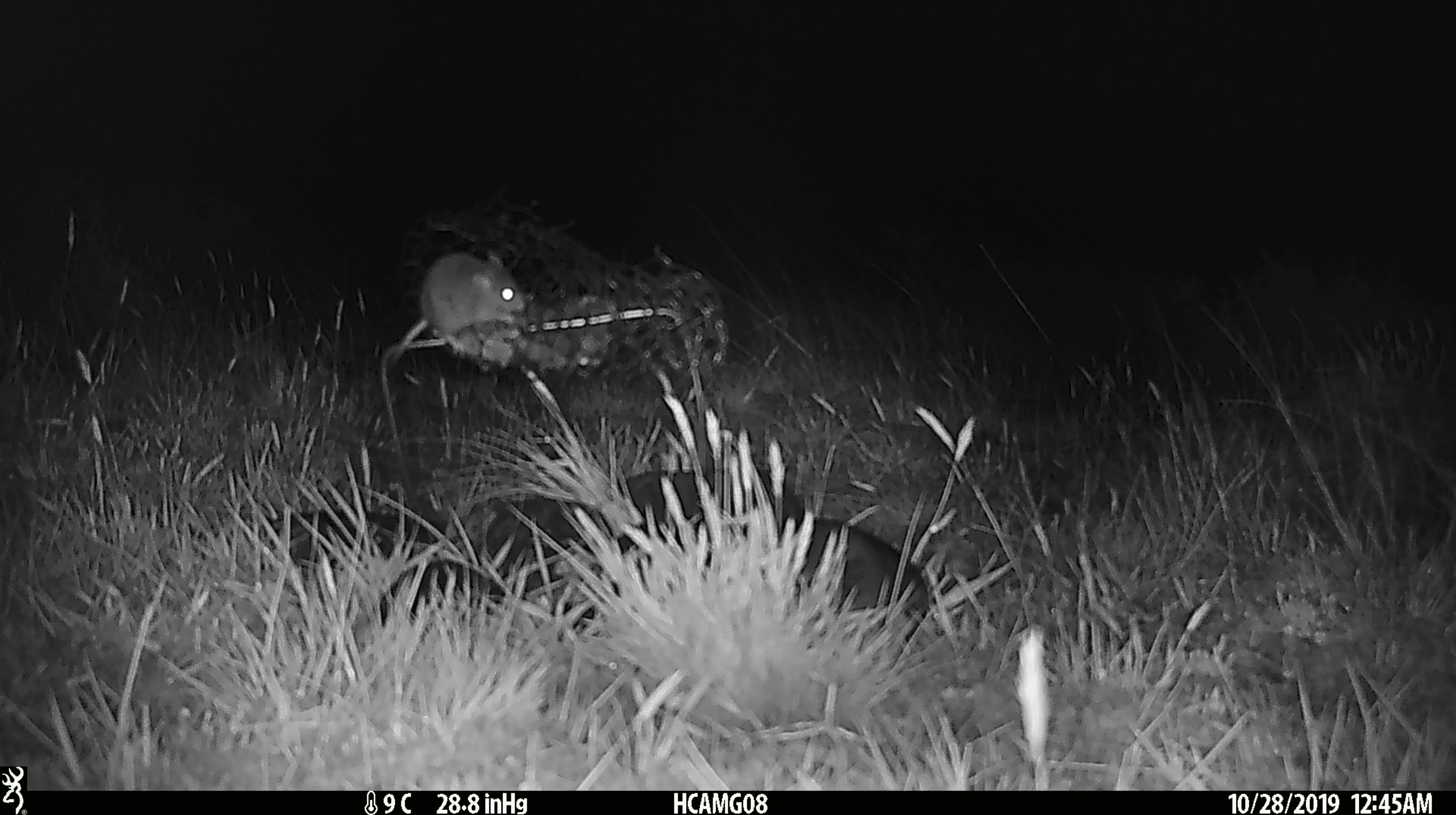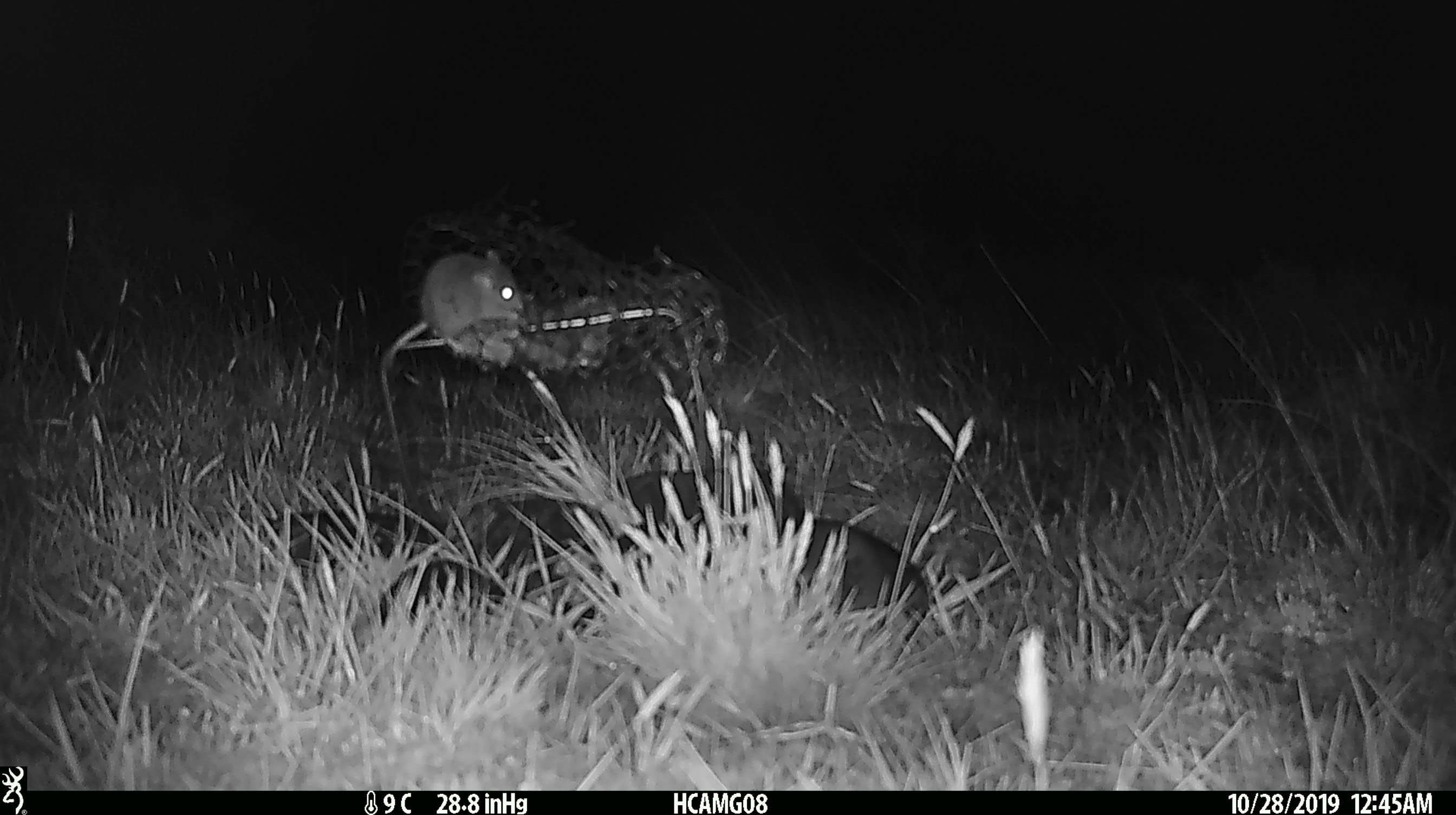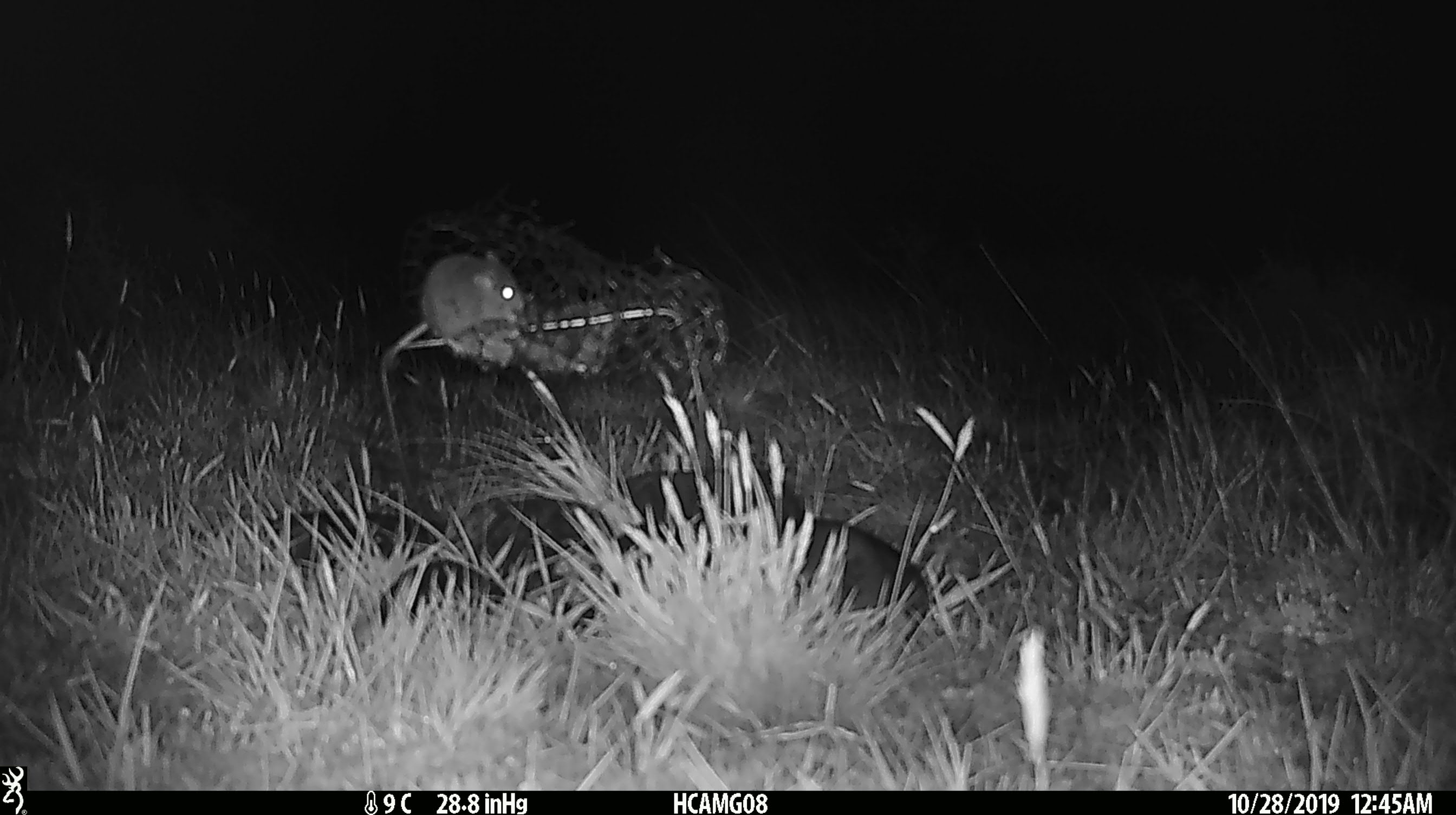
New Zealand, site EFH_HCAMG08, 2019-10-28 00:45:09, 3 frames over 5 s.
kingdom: Animalia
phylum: Chordata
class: Mammalia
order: Rodentia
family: Muridae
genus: Mus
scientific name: Mus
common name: mouse